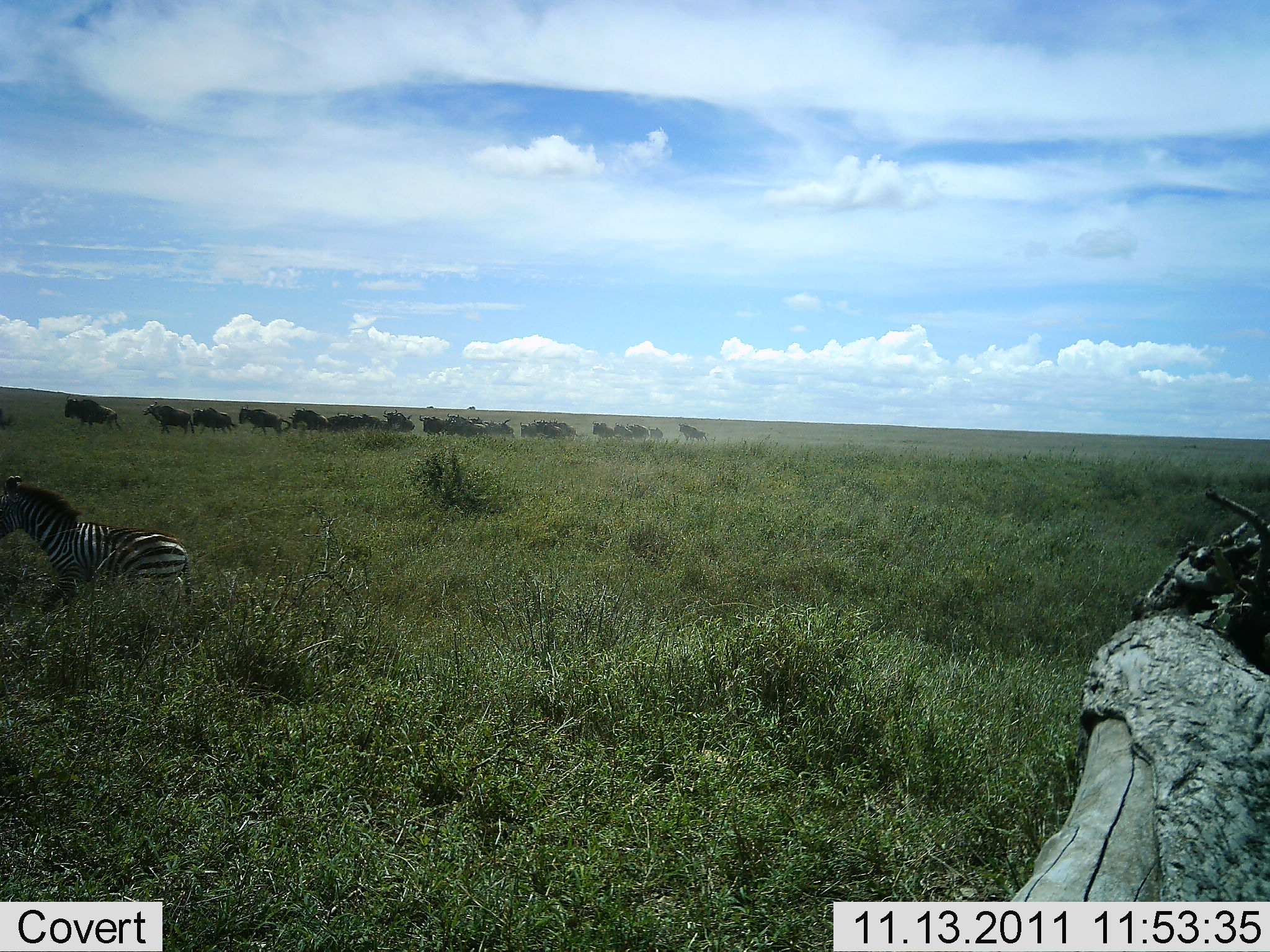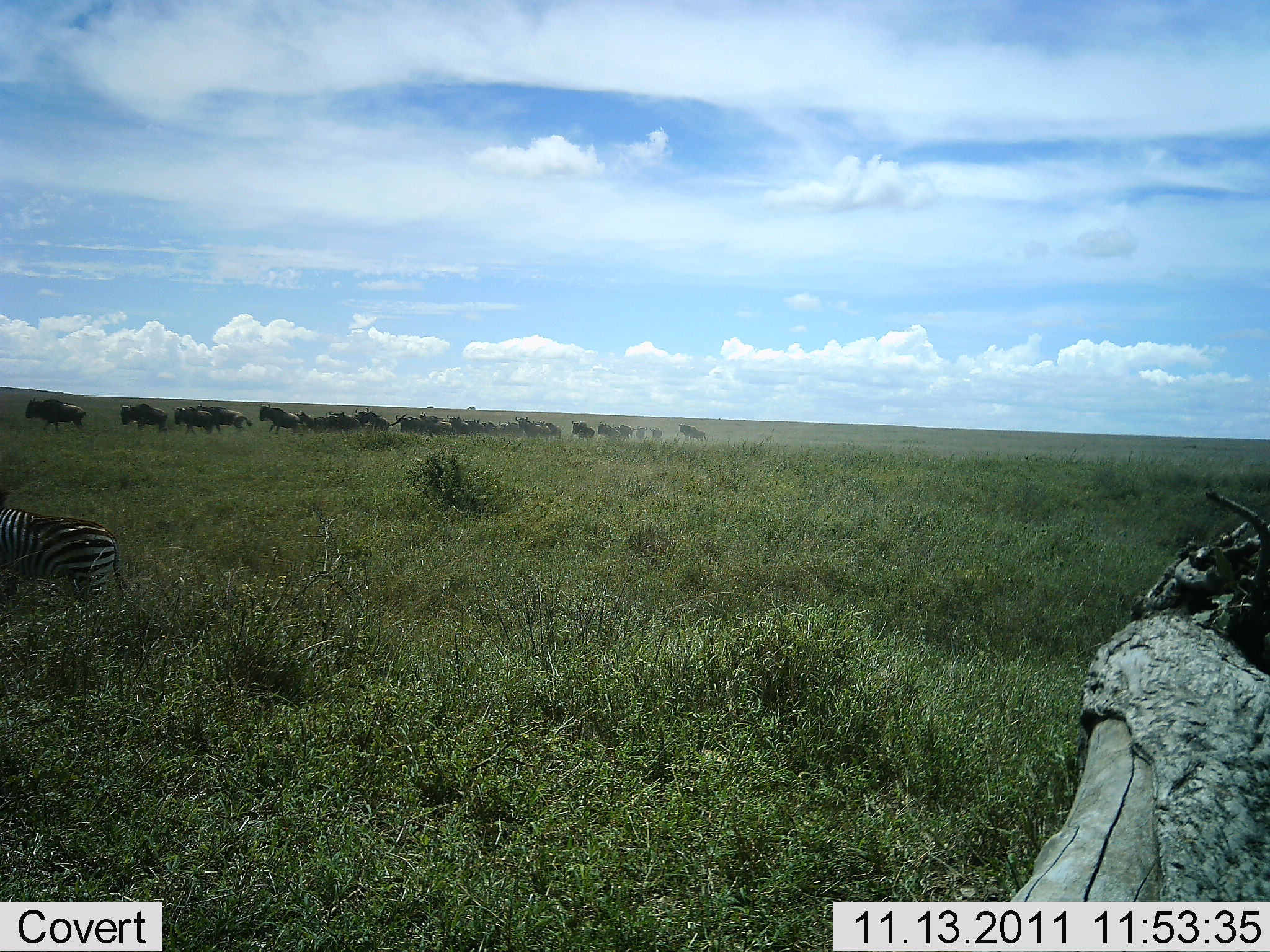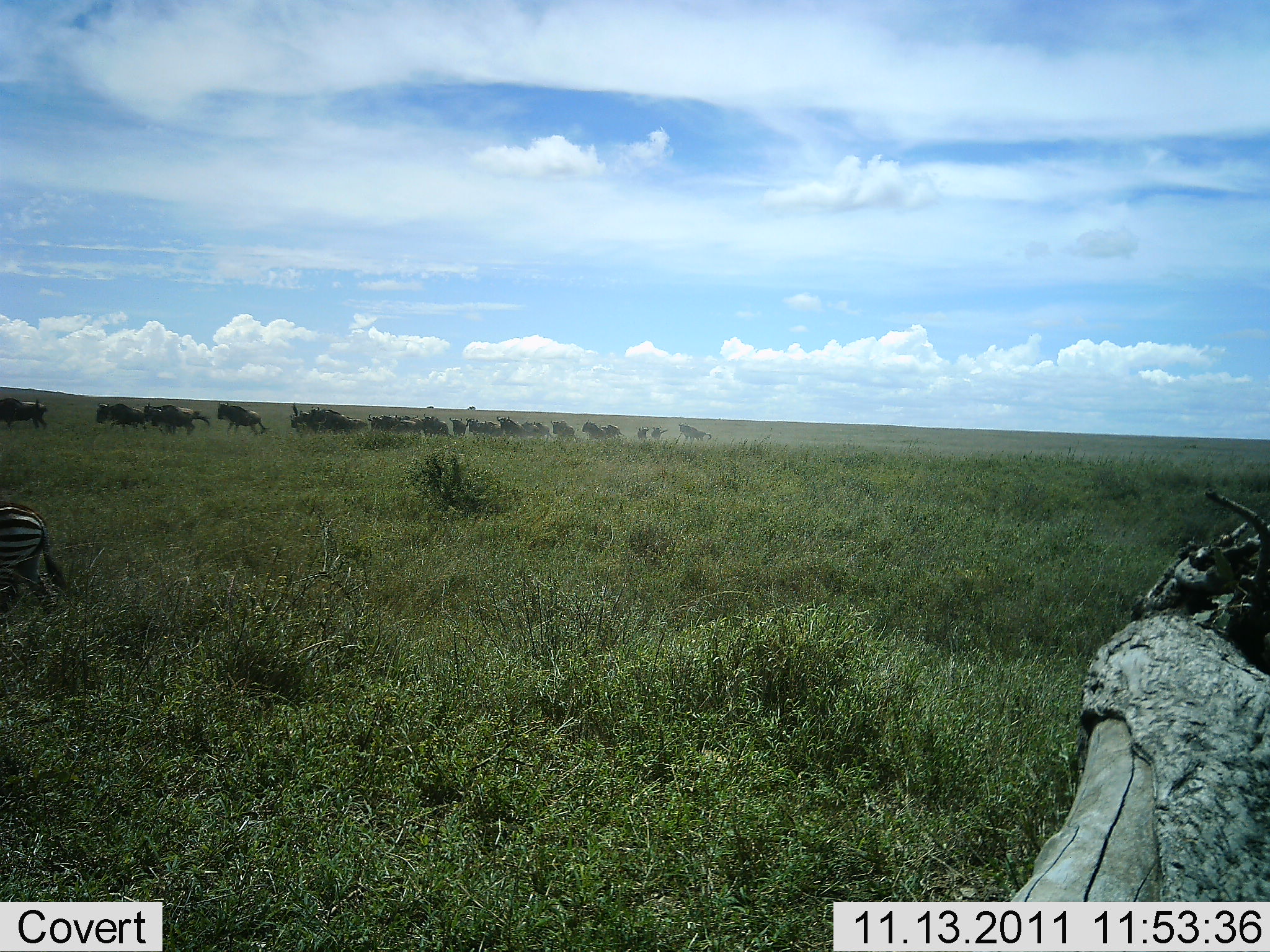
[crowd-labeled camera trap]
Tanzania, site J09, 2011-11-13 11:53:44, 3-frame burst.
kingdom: Animalia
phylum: Chordata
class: Mammalia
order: Artiodactyla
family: Bovidae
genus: Connochaetes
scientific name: Connochaetes taurinus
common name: blue wildebeest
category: wildebeest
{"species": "wildebeest (blue wildebeest) (Connochaetes taurinus)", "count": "11-50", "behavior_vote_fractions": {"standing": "9%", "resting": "0%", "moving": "100%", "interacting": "0%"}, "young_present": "0%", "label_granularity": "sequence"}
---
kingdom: Animalia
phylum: Chordata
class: Mammalia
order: Perissodactyla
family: Equidae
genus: Equus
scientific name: Equus quagga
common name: plains zebra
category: zebra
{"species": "zebra (plains zebra) (Equus quagga)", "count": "1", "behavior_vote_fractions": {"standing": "0%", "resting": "0%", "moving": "100%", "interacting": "0%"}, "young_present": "0%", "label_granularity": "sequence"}